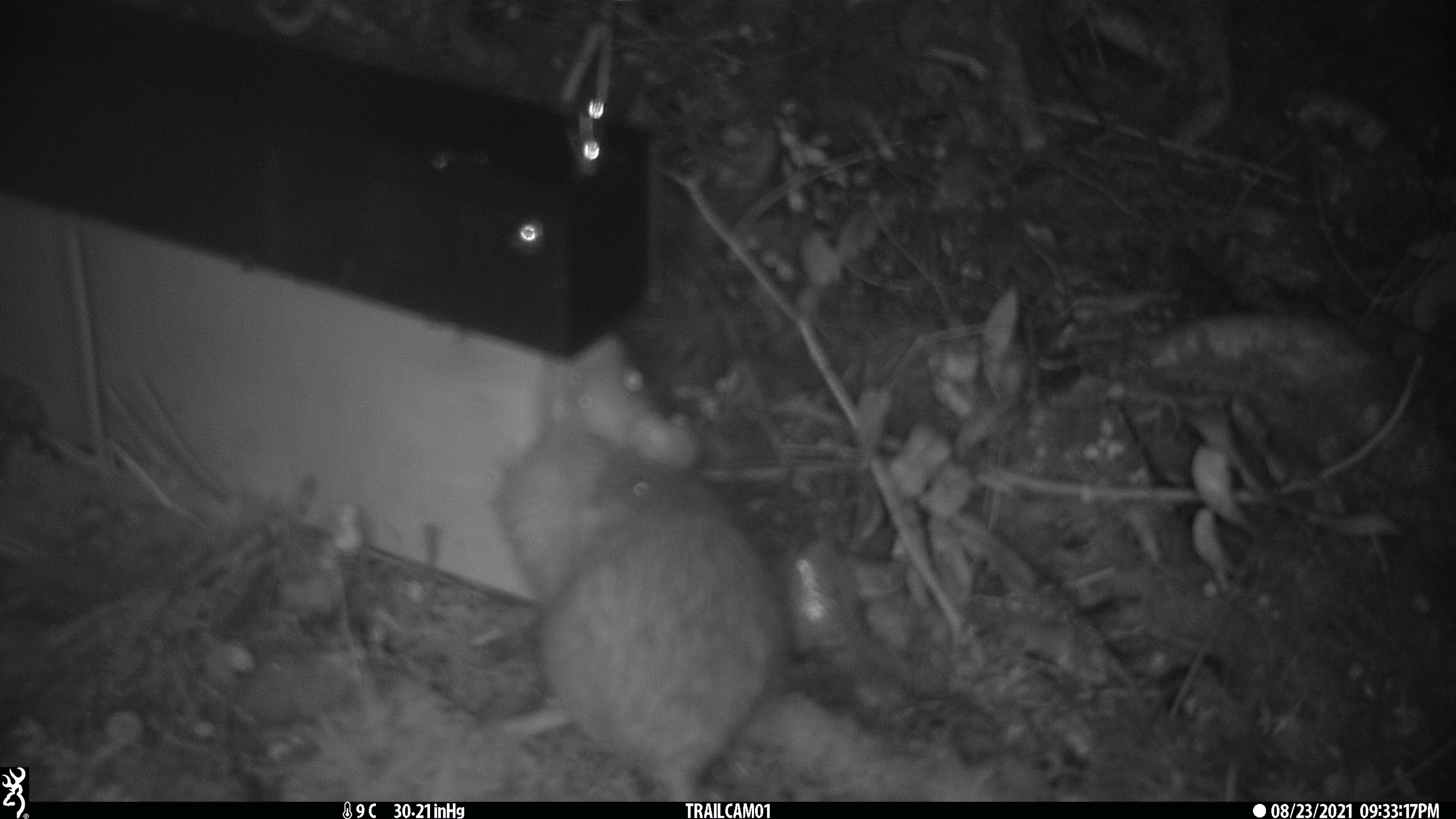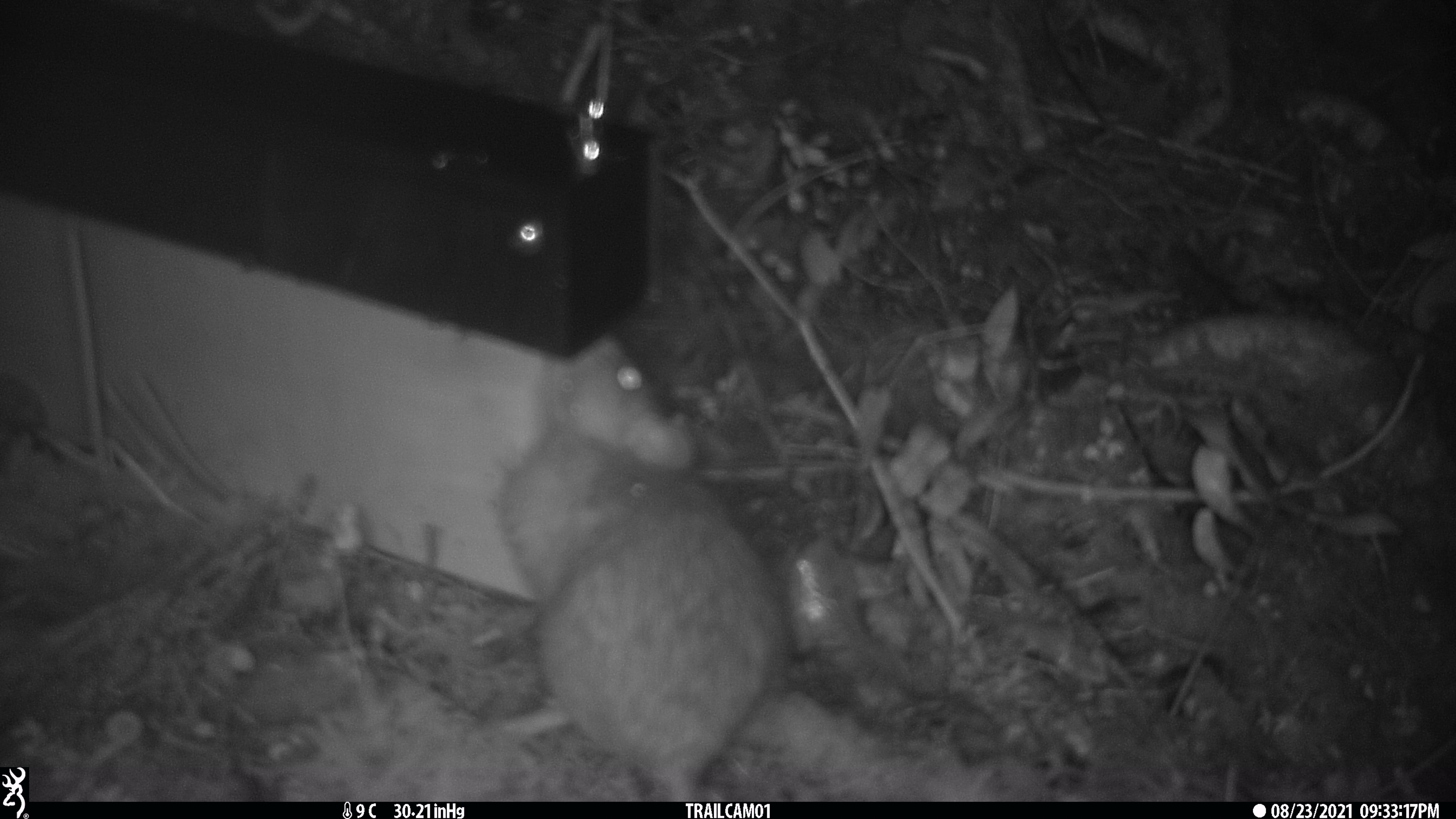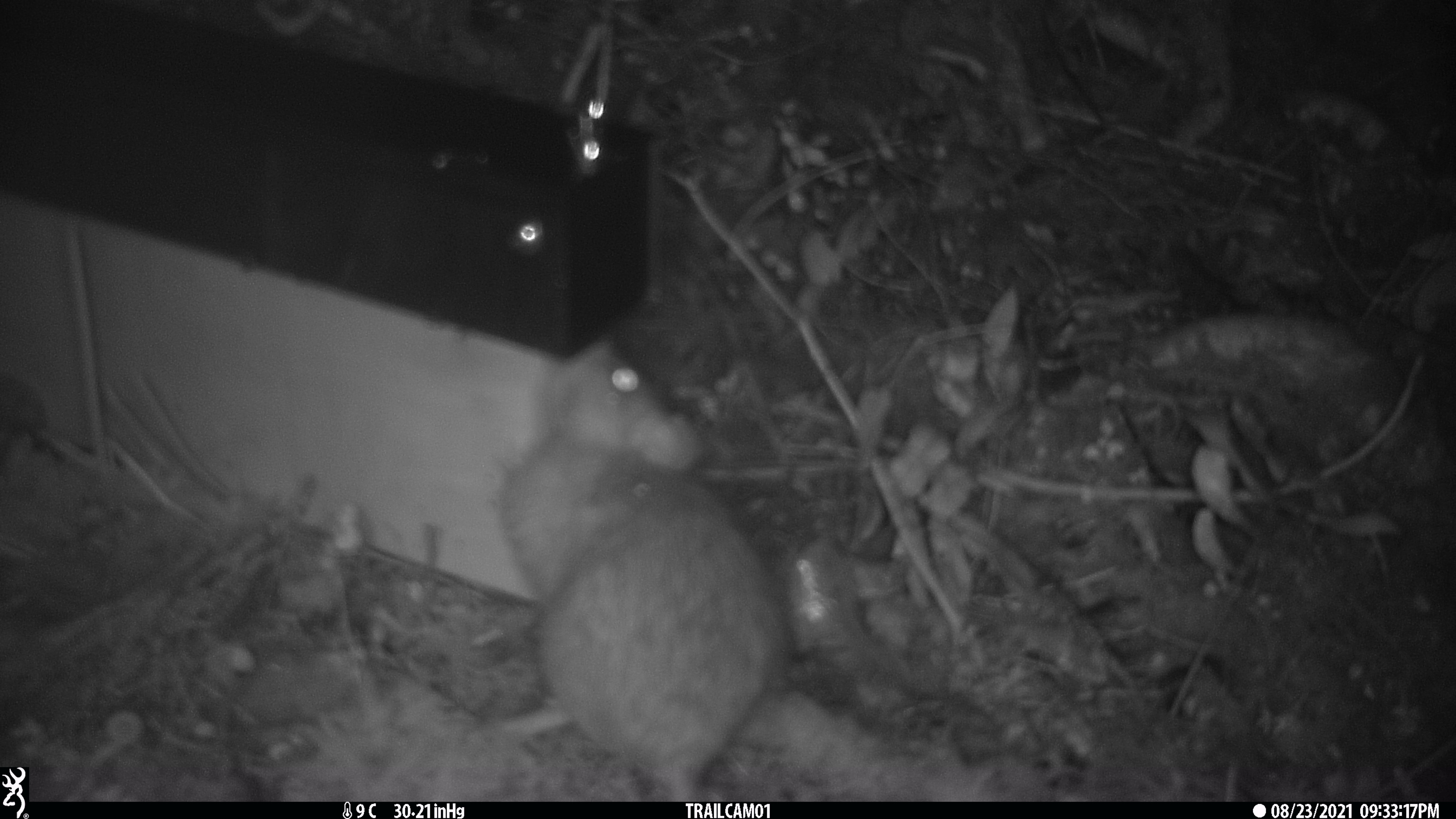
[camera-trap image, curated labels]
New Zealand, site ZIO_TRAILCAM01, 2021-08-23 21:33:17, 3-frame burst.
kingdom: Animalia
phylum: Chordata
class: Mammalia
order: Rodentia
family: Muridae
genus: Rattus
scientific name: Rattus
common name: rat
Rat (Rattus).